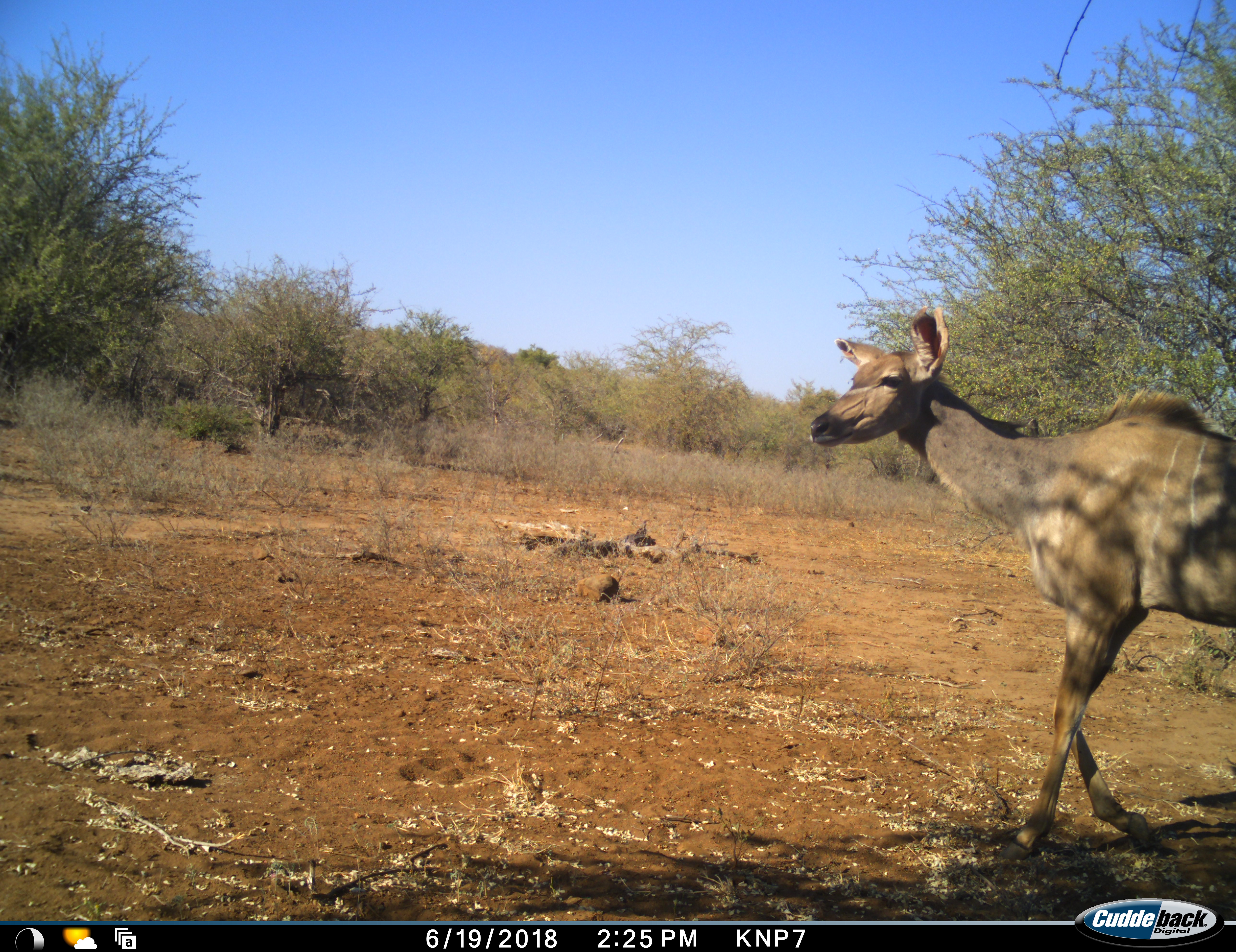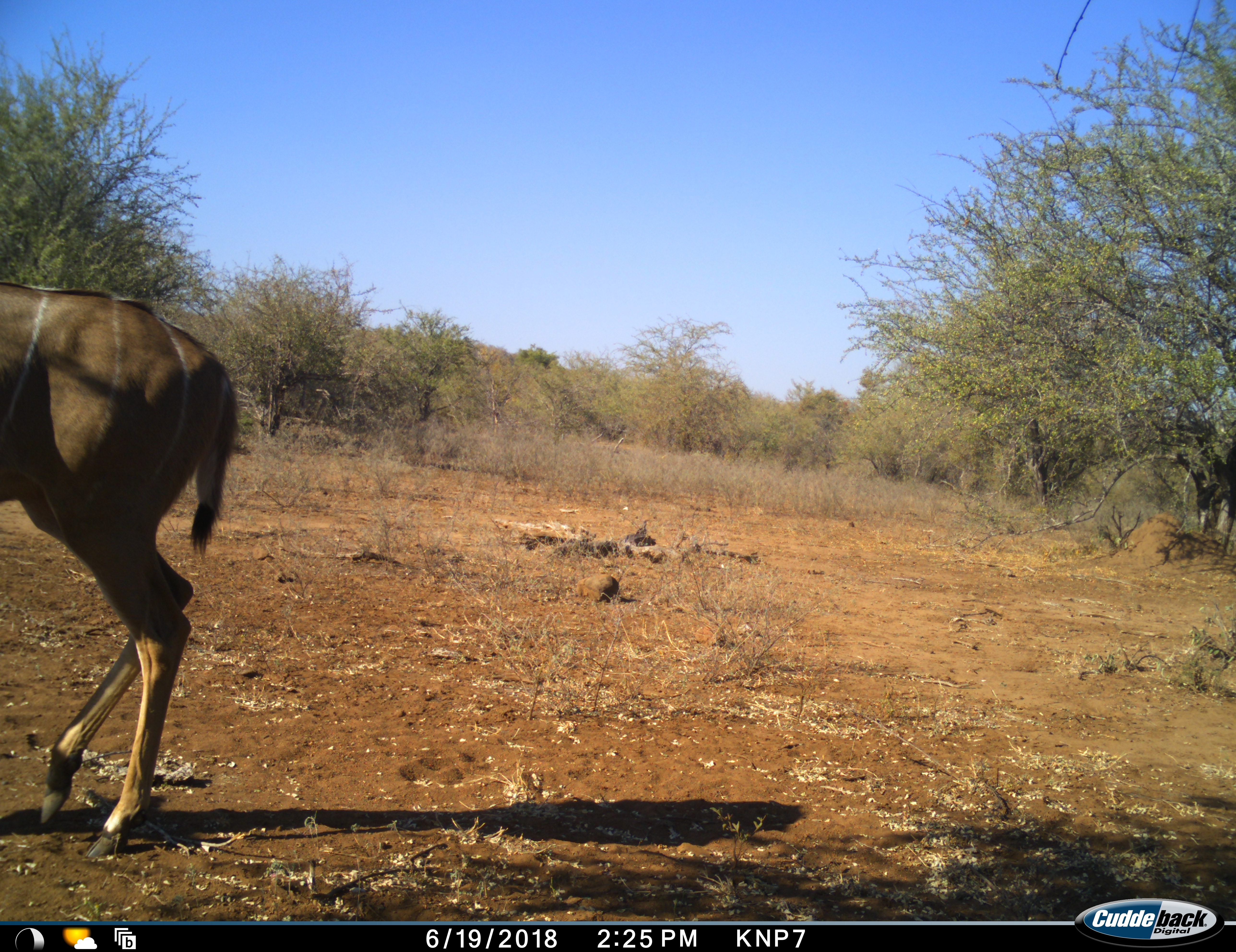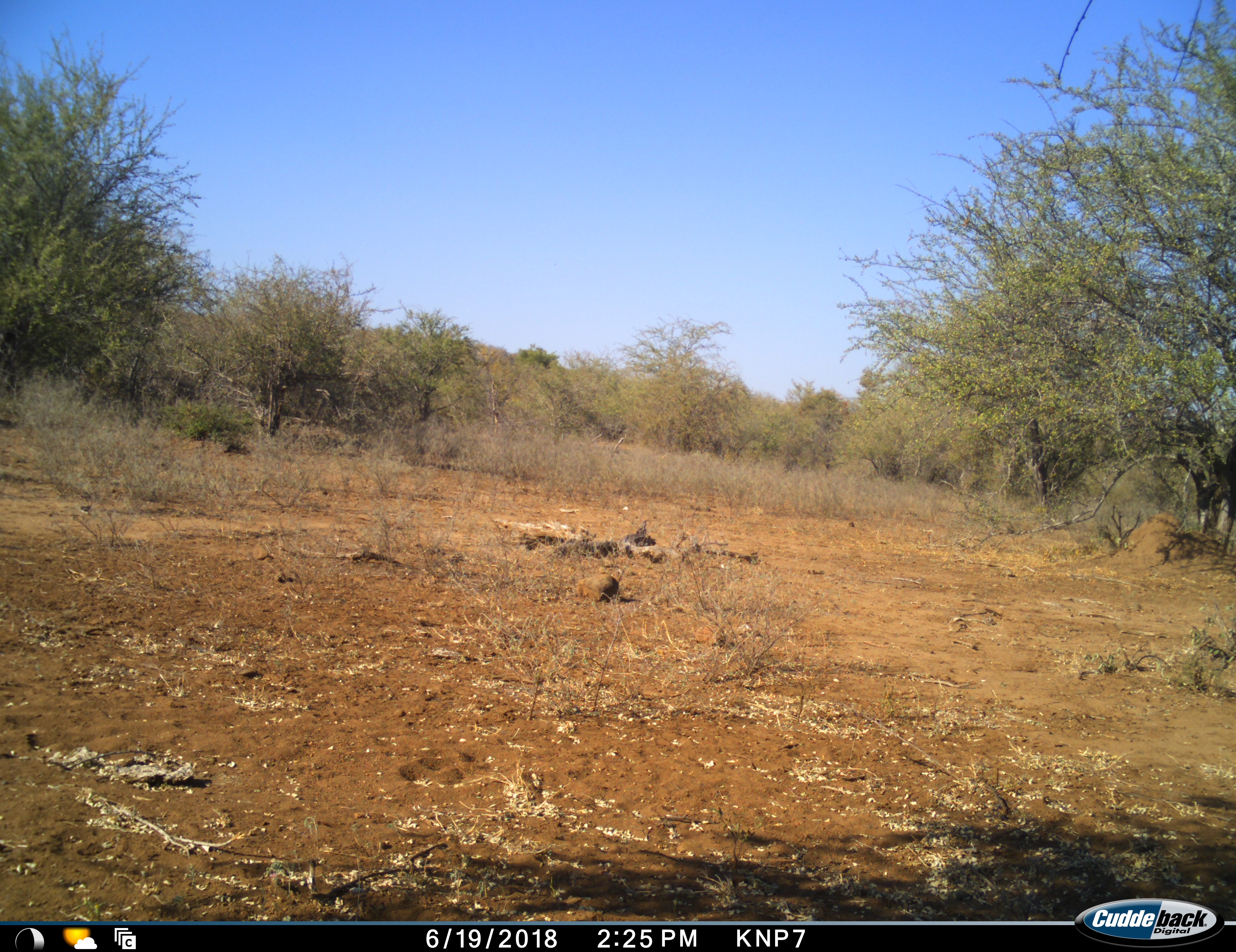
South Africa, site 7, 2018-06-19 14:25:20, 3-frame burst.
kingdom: Animalia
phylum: Chordata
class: Mammalia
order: Artiodactyla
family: Bovidae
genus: Tragelaphus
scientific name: Tragelaphus strepsiceros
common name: greater kudu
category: kudu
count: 1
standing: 0%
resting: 0%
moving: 100%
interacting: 0%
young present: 0%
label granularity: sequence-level